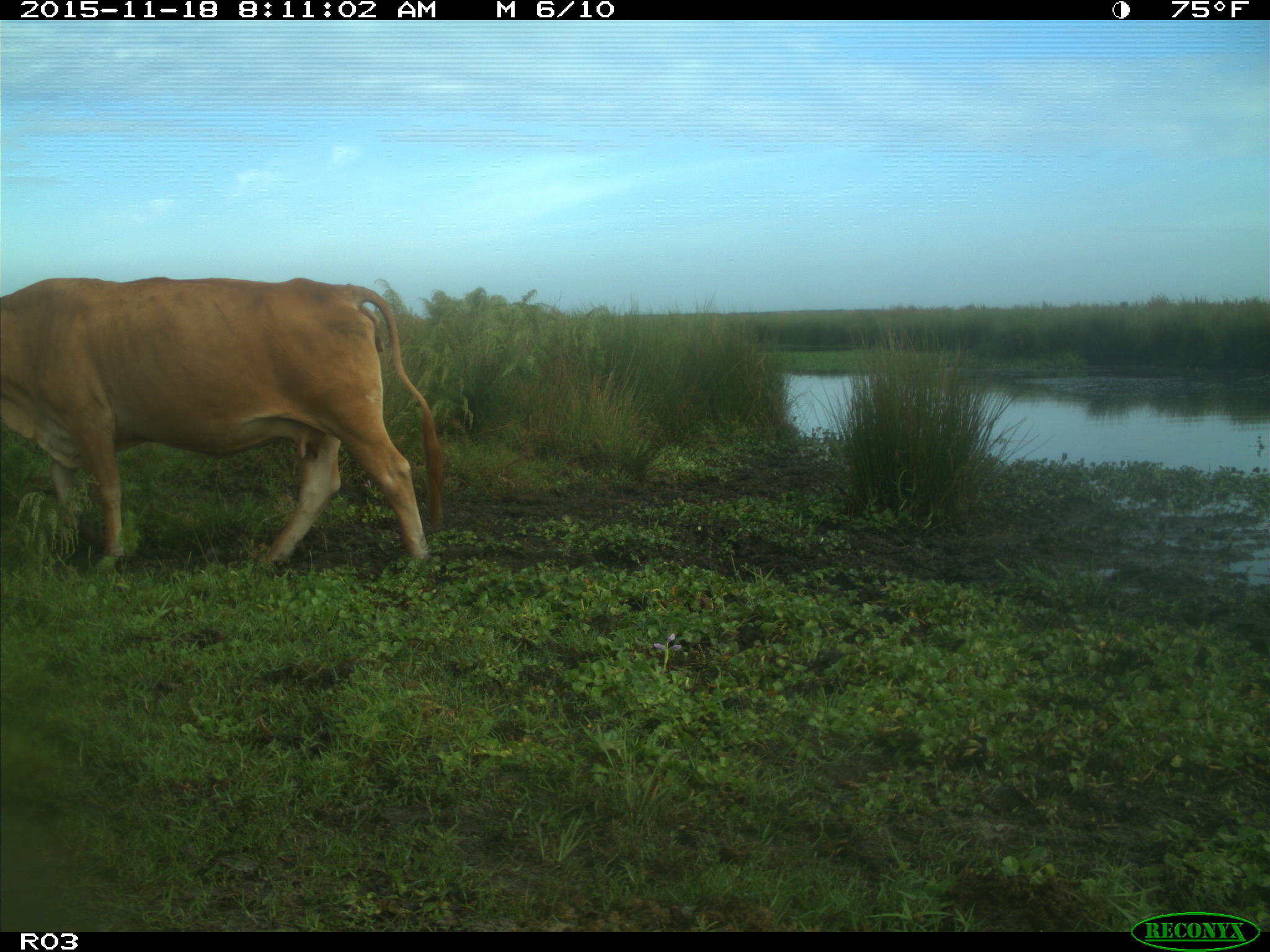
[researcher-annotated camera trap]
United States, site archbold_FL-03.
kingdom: Animalia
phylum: Chordata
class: Mammalia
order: Artiodactyla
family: Bovidae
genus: Bos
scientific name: Bos taurus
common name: domestic cow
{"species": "Bos taurus (domestic cow)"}